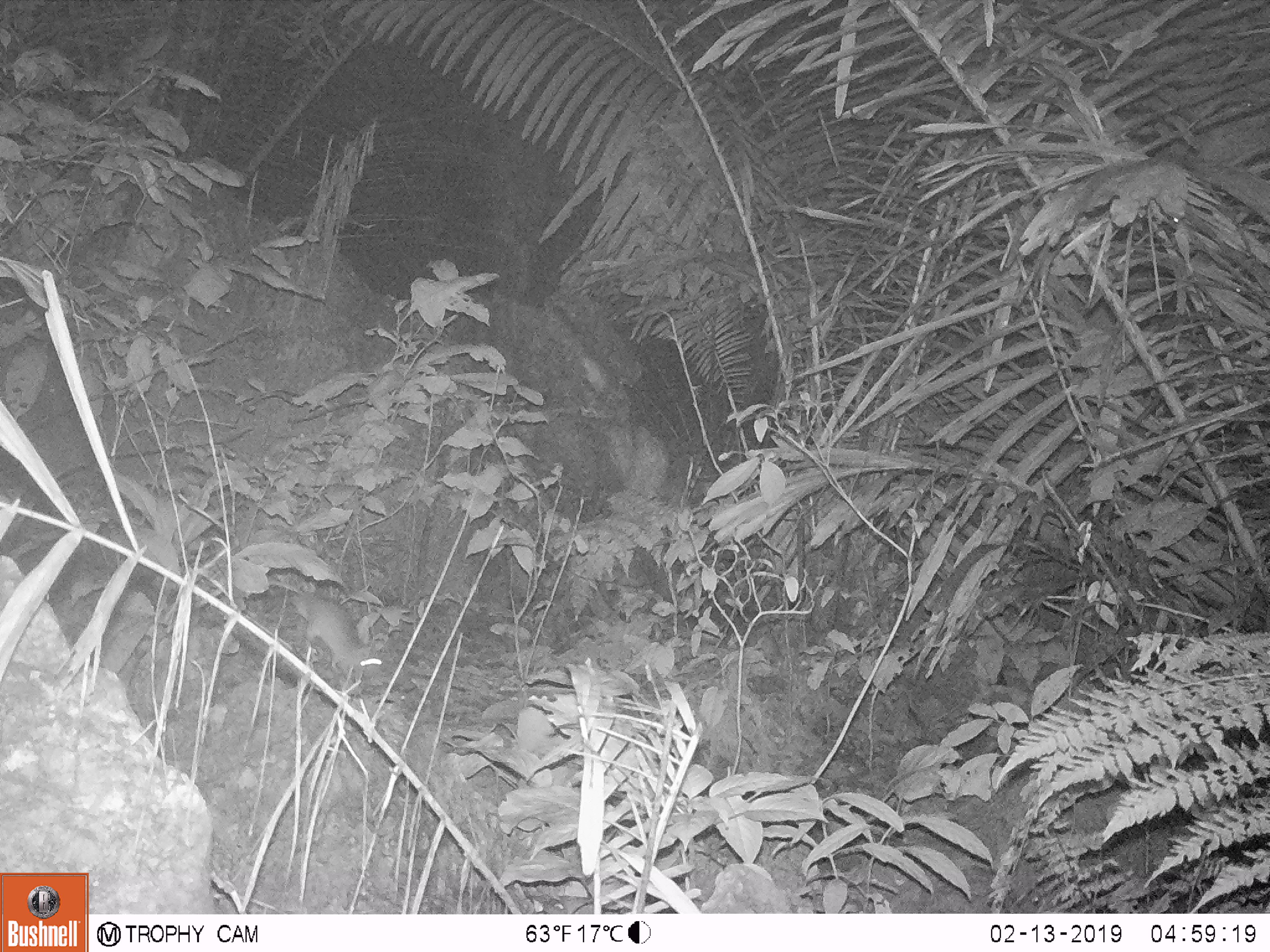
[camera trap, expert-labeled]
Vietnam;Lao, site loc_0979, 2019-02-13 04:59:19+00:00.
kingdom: Animalia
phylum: Chordata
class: Mammalia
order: Rodentia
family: Muridae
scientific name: Muridae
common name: old-world mice and rats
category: unidentified murid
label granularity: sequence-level